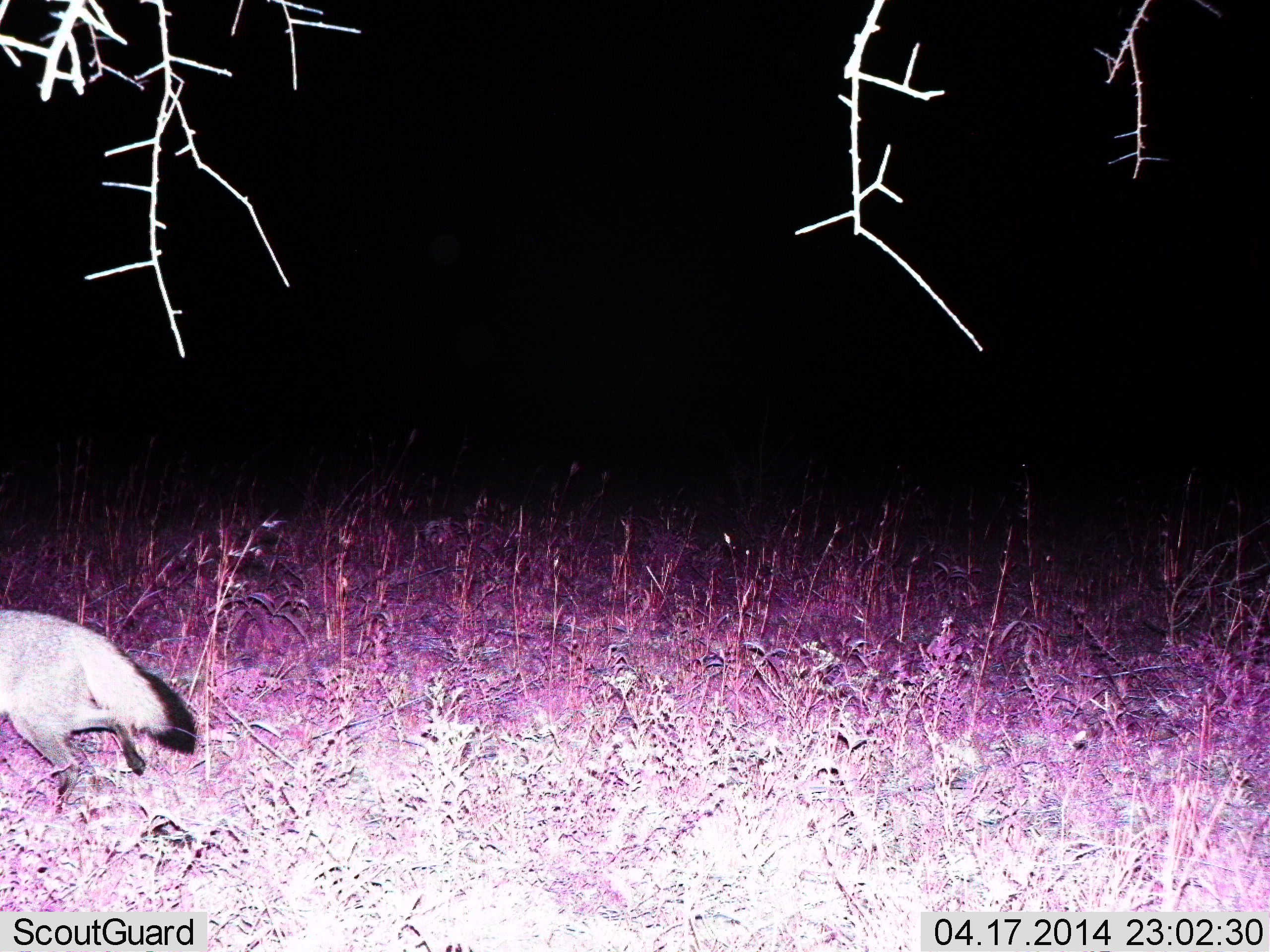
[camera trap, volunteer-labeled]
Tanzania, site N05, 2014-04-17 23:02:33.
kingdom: Animalia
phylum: Chordata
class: Mammalia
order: Carnivora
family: Canidae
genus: Otocyon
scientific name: Otocyon megalotis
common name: bat-eared fox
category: batearedfox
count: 1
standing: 0%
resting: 0%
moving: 100%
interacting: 0%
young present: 0%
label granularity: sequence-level